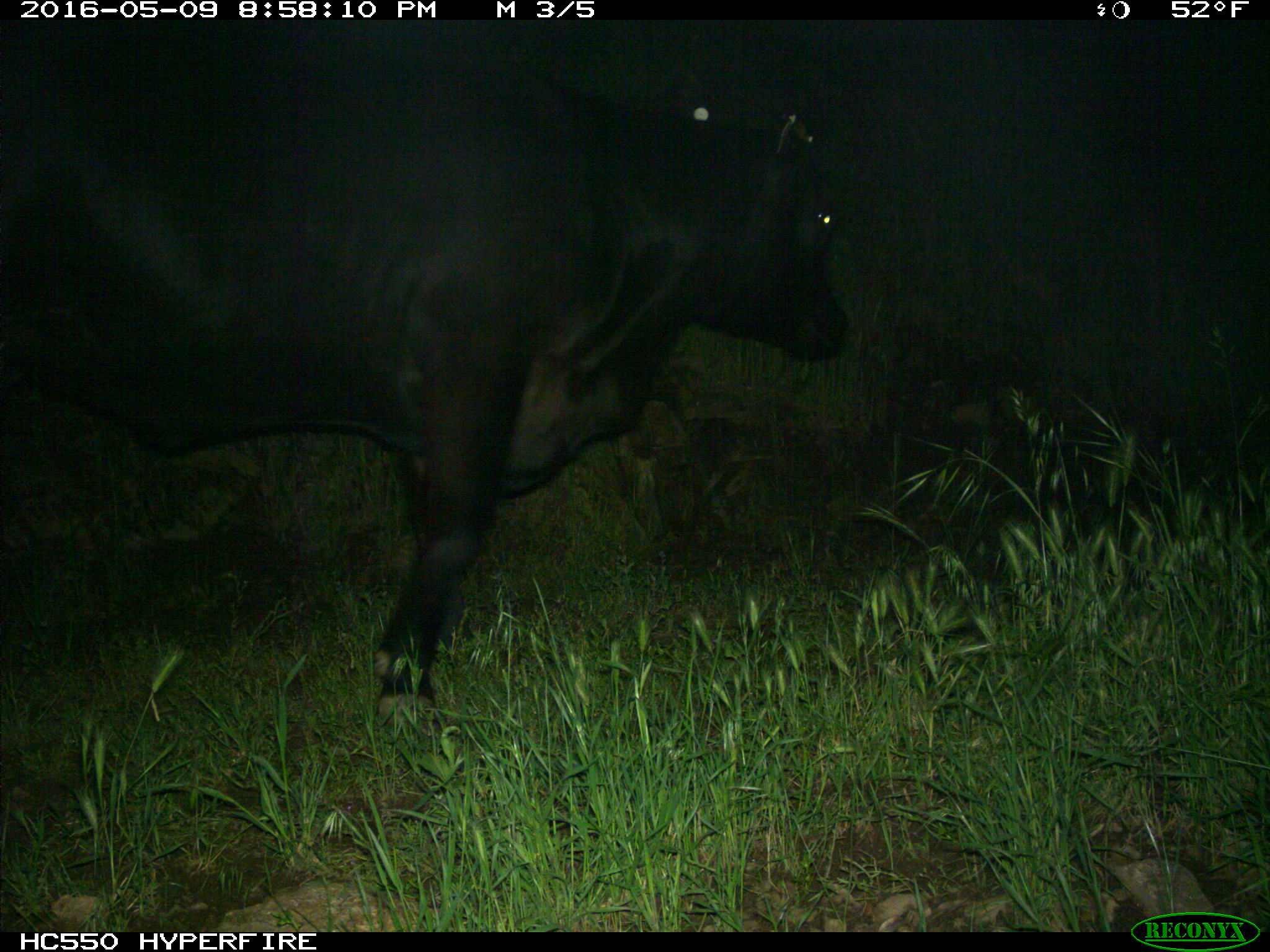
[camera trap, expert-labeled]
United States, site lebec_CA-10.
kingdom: Animalia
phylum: Chordata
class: Mammalia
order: Artiodactyla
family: Bovidae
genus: Bos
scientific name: Bos taurus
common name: domestic cow